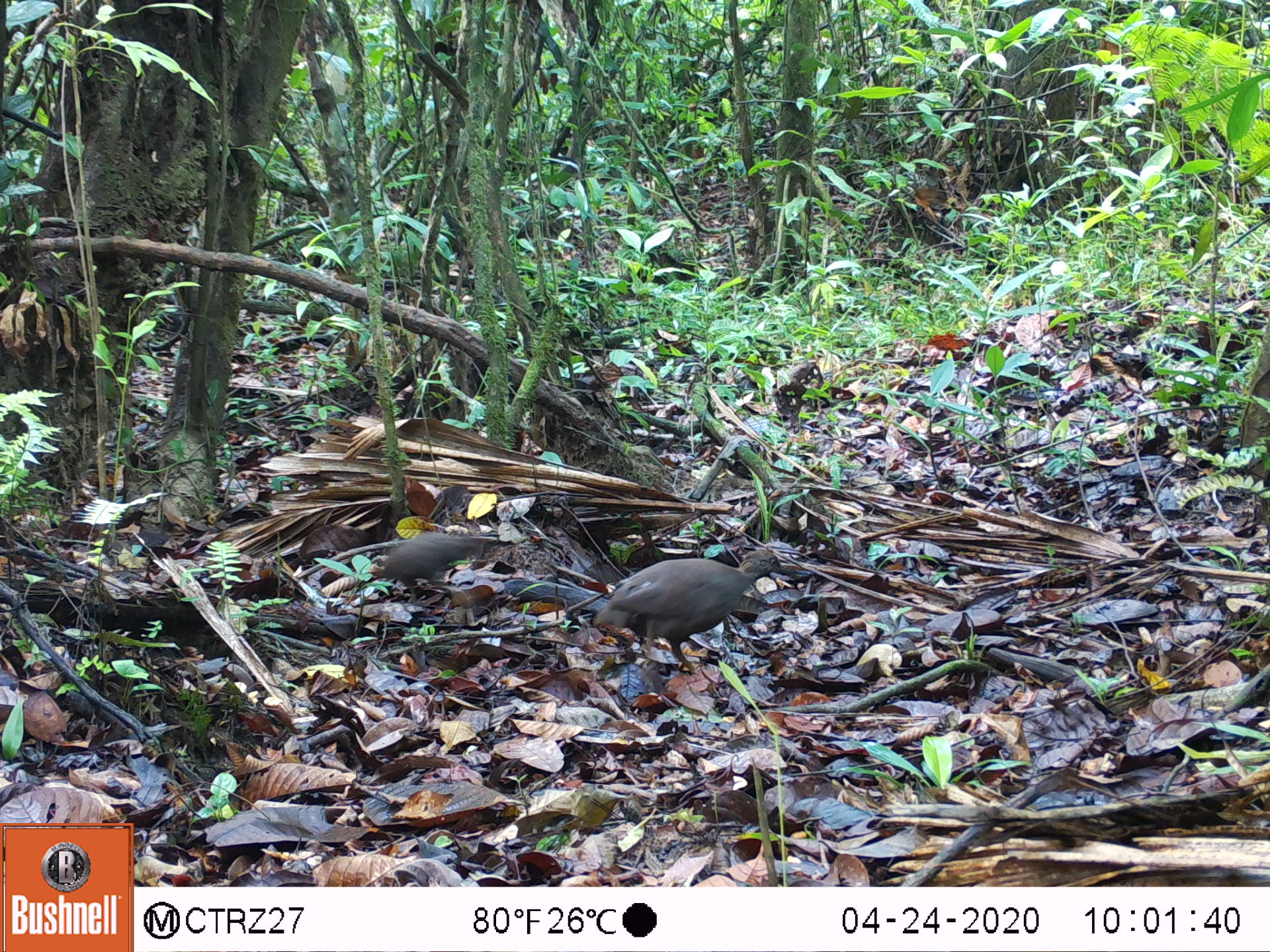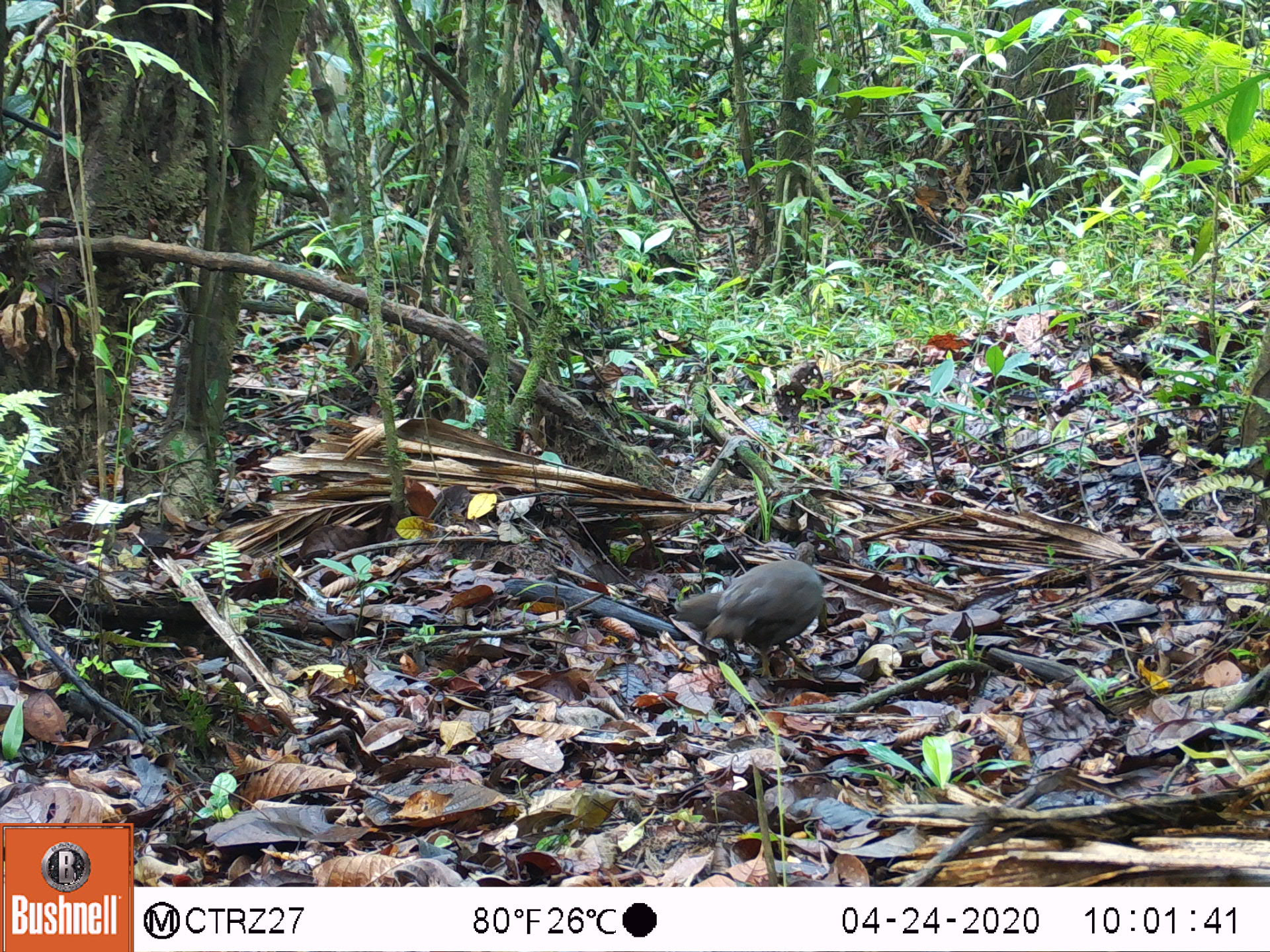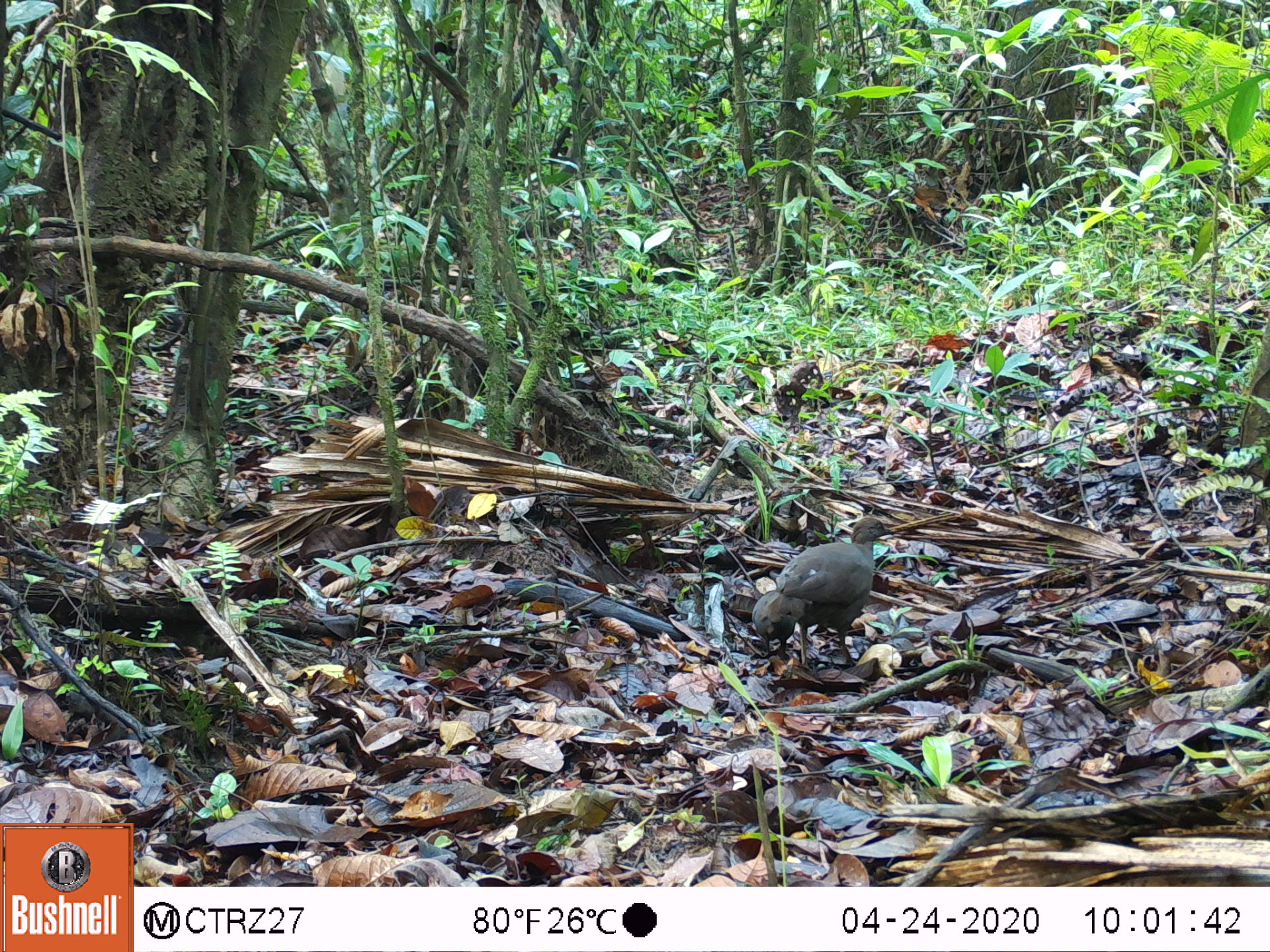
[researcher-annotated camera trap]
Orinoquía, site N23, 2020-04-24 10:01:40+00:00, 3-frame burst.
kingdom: Animalia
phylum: Chordata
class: Aves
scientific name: Aves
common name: bird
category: unknown bird